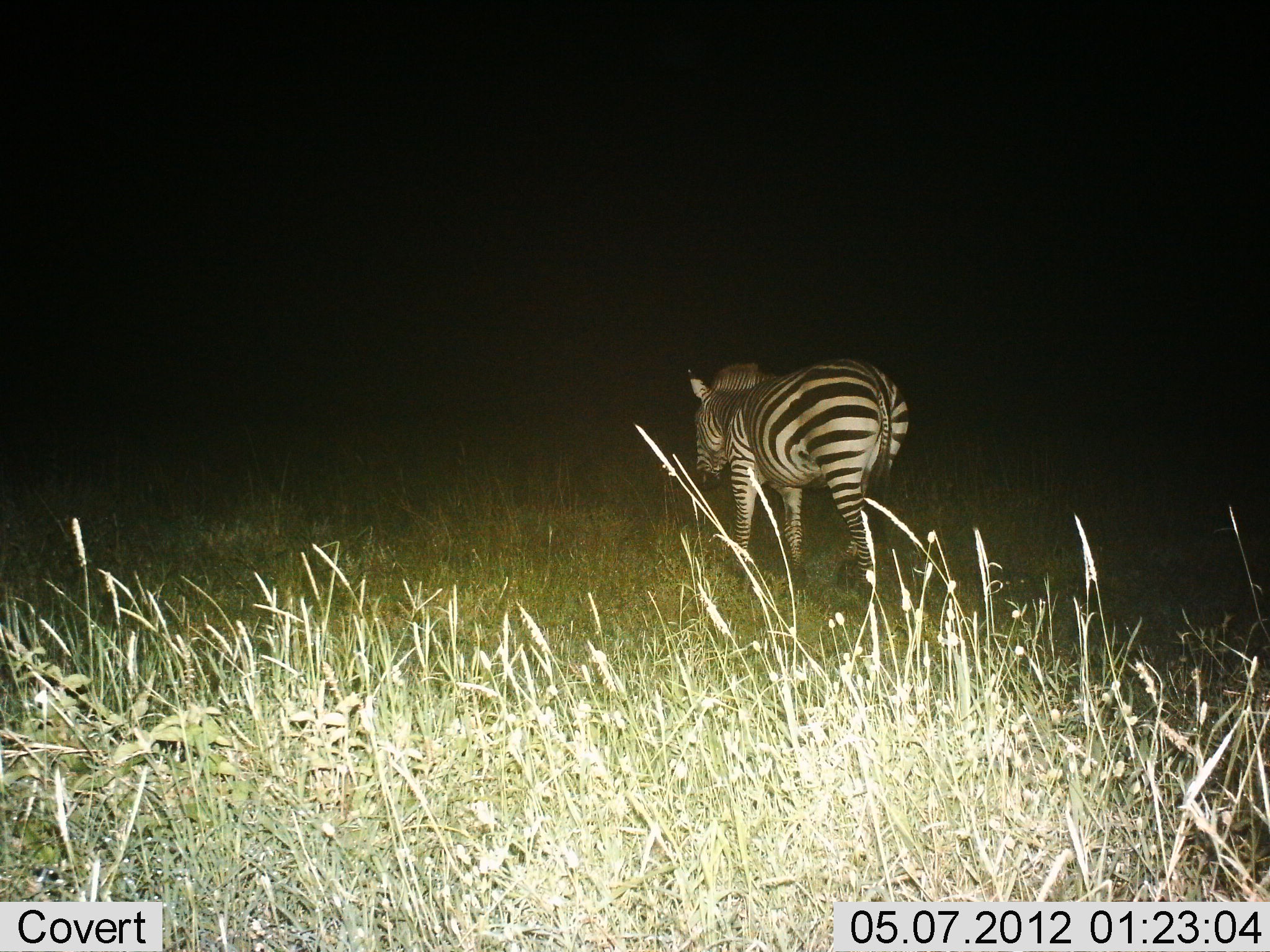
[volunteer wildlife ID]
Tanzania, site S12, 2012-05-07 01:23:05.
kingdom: Animalia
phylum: Chordata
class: Mammalia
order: Perissodactyla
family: Equidae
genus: Equus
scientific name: Equus quagga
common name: plains zebra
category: zebra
Zebra (plains zebra) (Equus quagga), count 1. Behavior (volunteer vote fractions): standing 18%, resting 0%, moving 82%, interacting 0%. Young present (vote fraction): 0%. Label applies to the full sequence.